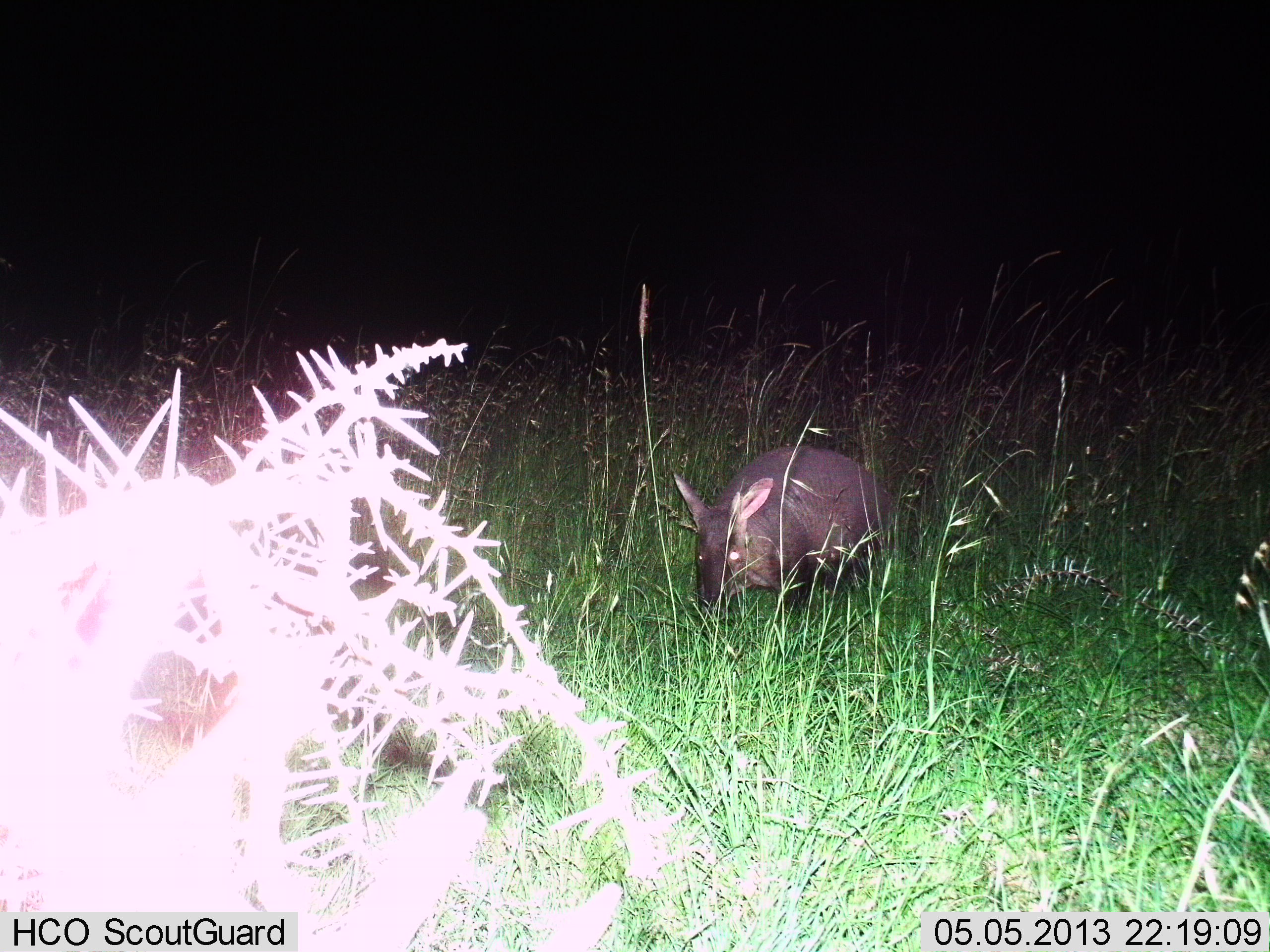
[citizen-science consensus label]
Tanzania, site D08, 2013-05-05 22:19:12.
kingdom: Animalia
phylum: Chordata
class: Mammalia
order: Tubulidentata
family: Orycteropodidae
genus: Orycteropus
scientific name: Orycteropus afer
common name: aardvark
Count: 1.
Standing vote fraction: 48%.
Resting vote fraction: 8%.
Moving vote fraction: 44%.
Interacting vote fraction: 0%.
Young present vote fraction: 0%.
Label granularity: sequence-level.